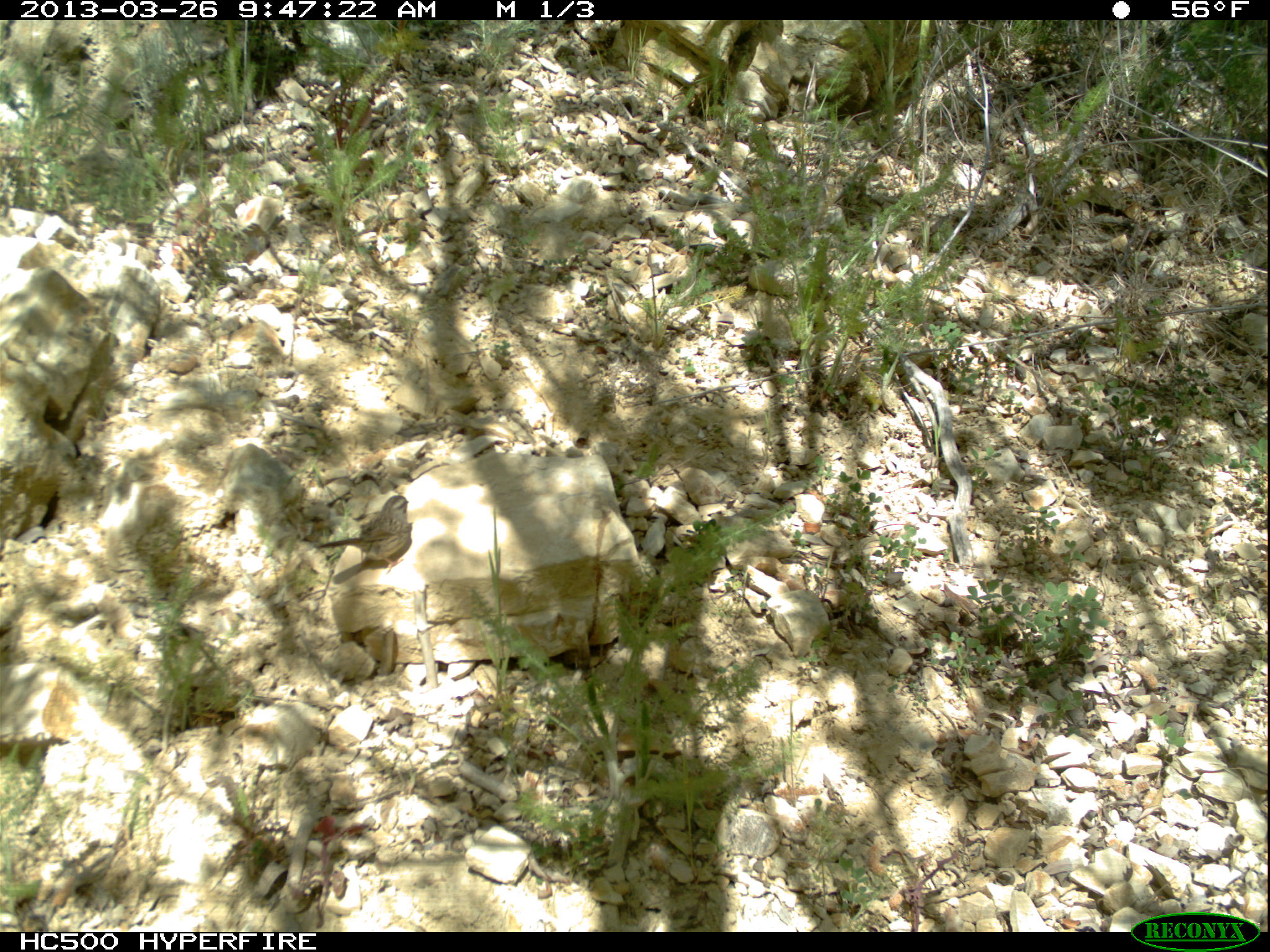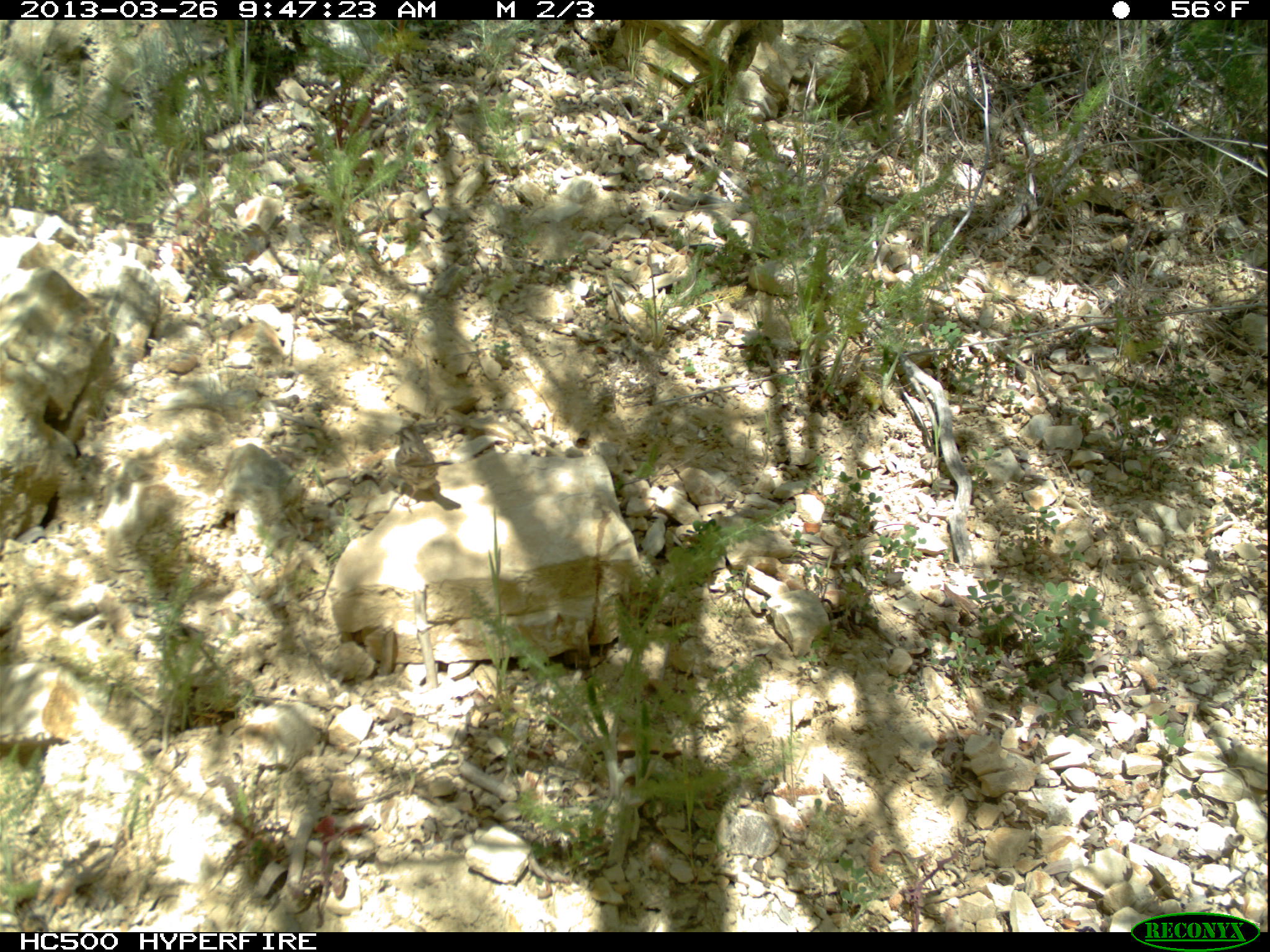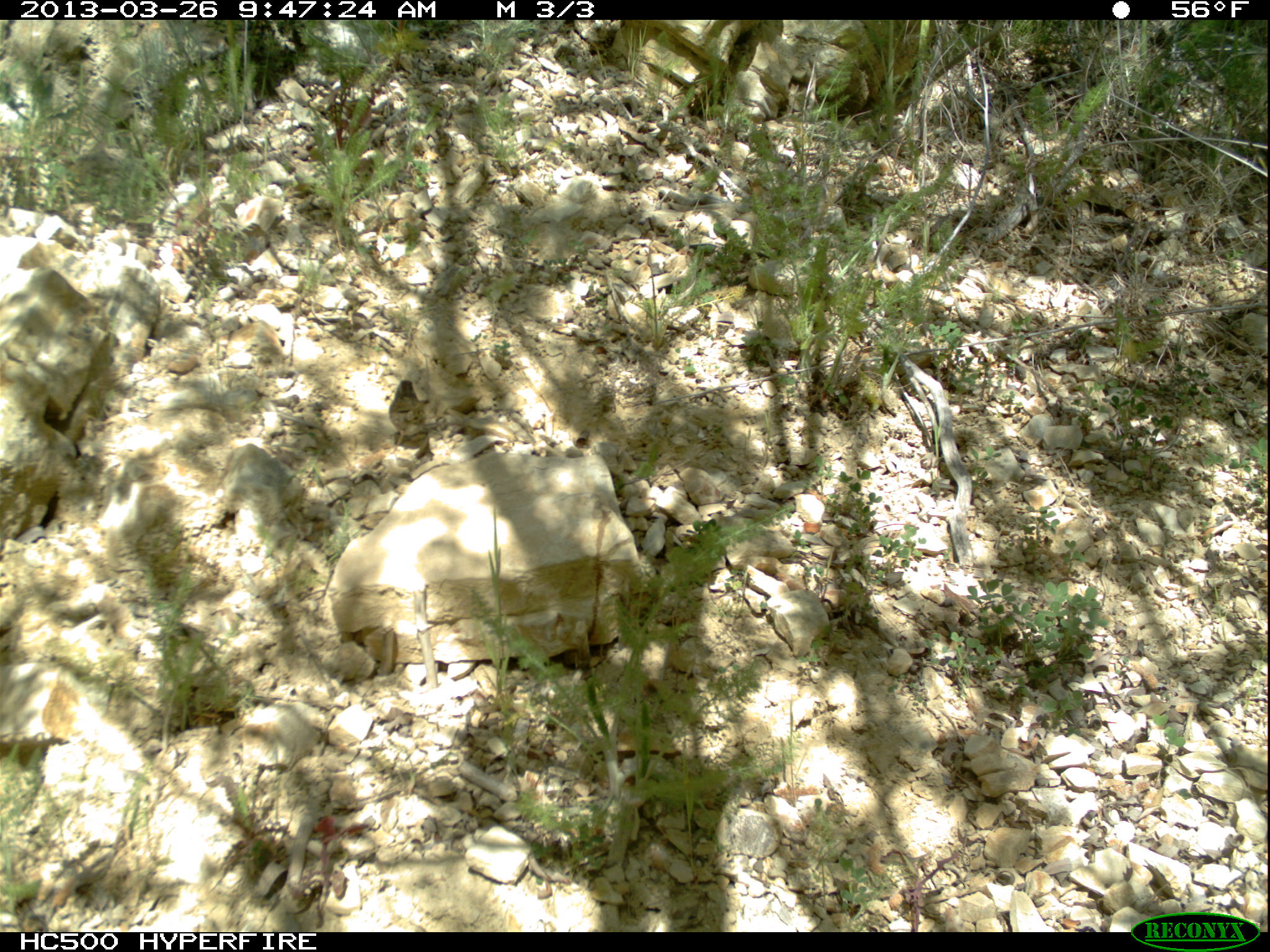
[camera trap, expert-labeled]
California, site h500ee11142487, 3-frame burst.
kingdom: Animalia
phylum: Chordata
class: Aves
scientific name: Aves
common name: bird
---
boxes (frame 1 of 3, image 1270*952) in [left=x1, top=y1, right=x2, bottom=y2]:
bird: [left=312, top=495, right=412, bottom=572]